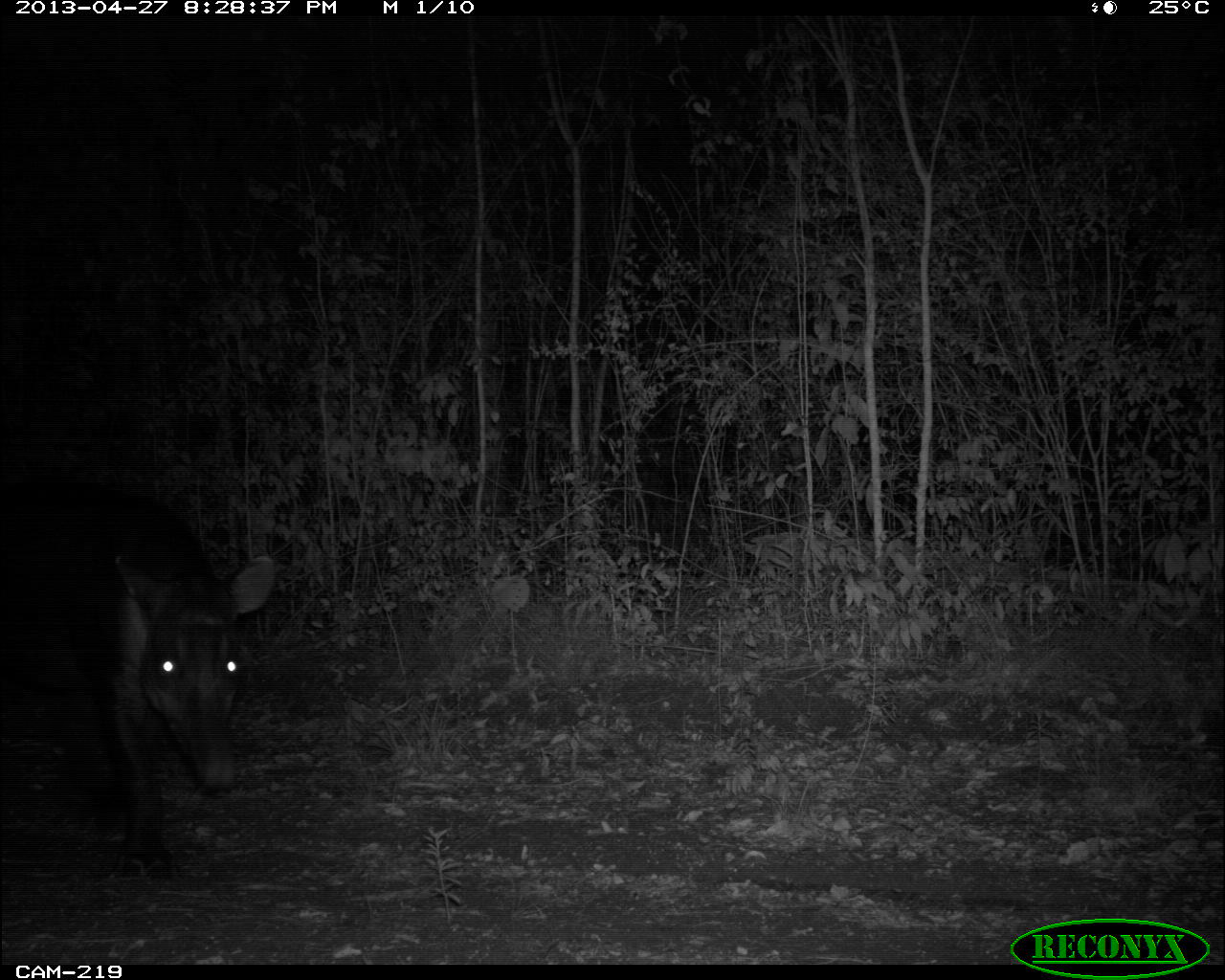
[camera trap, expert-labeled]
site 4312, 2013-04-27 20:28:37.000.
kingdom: Animalia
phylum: Chordata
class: Mammalia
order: Perissodactyla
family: Tapiridae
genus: Tapirus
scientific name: Tapirus bairdii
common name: baird's tapir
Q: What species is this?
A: Tapirus bairdii (baird's tapir).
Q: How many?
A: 1.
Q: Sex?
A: Male.